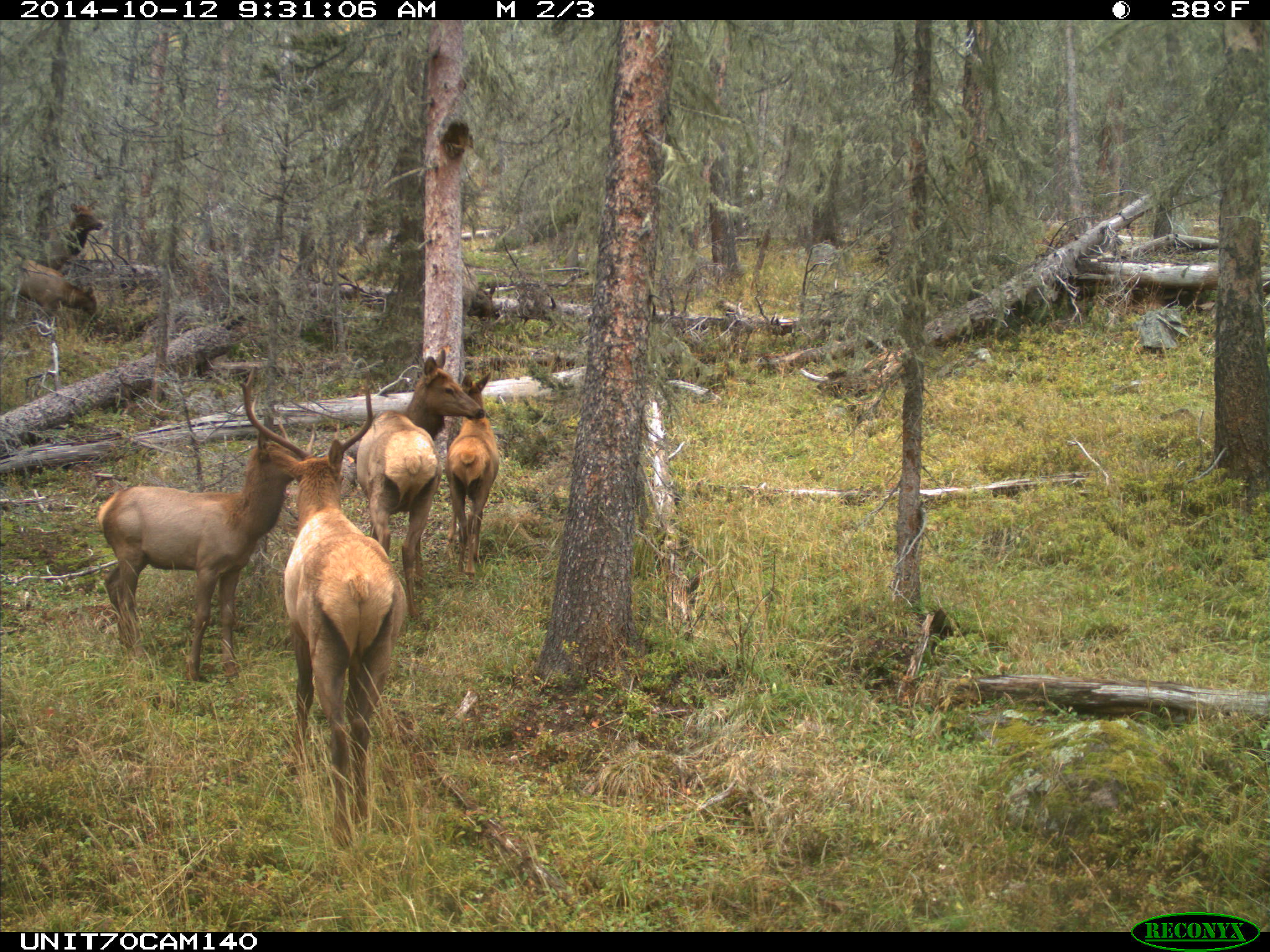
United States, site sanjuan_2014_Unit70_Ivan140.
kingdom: Animalia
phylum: Chordata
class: Mammalia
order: Artiodactyla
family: Cervidae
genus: Cervus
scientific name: Cervus elaphus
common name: red deer